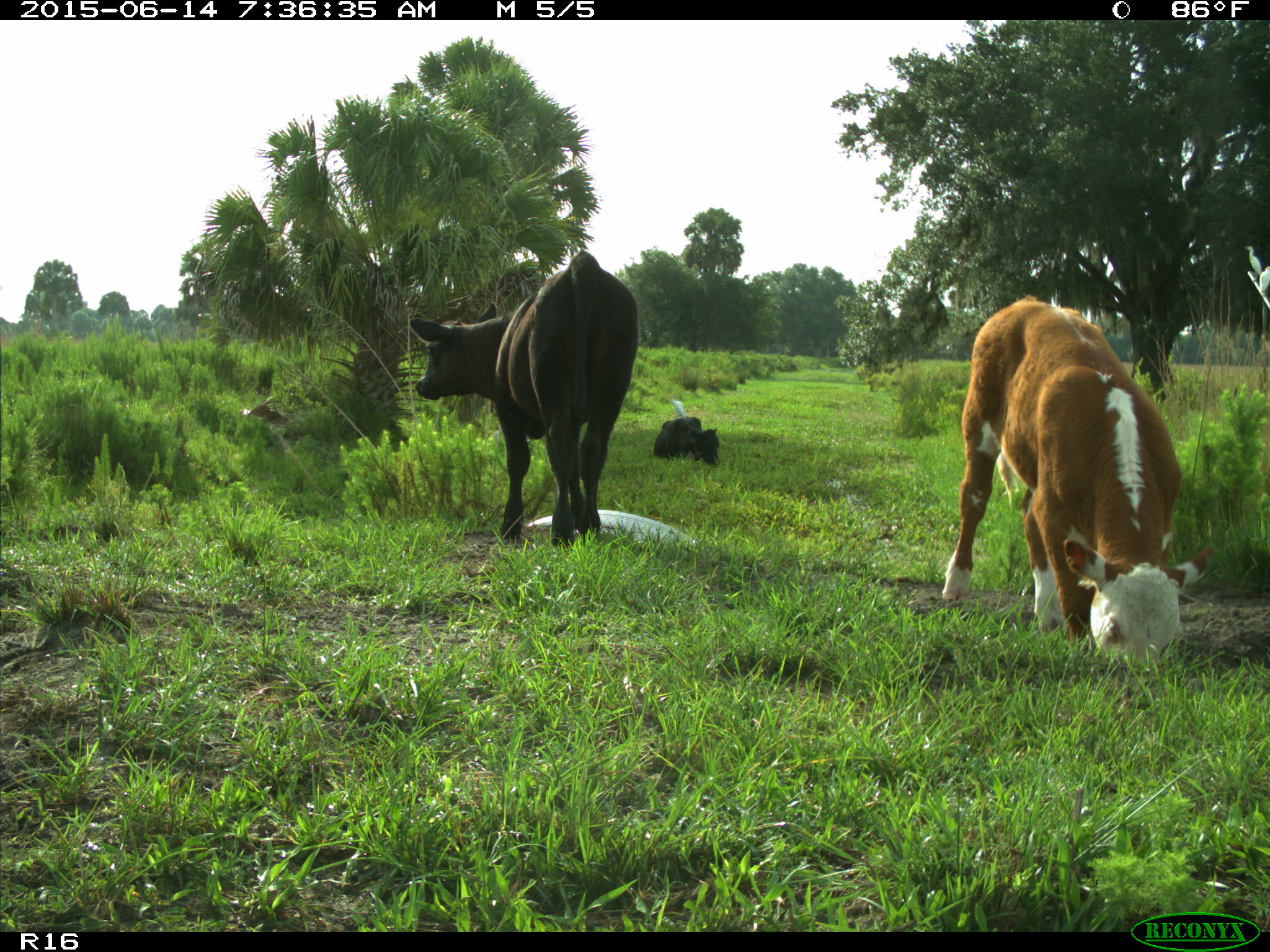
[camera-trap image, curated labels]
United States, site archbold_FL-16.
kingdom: Animalia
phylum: Chordata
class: Mammalia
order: Artiodactyla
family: Bovidae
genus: Bos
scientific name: Bos taurus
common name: domestic cow